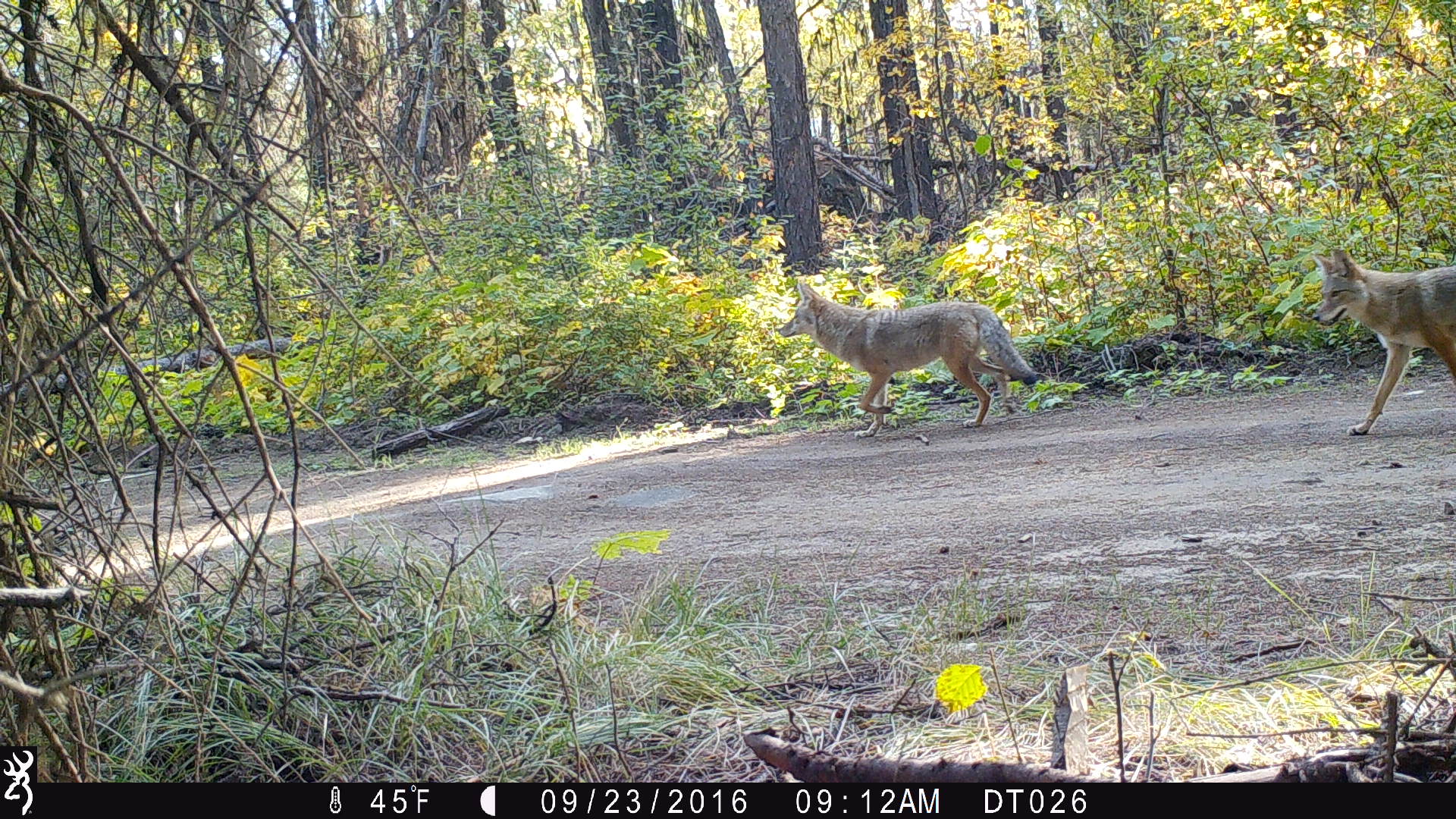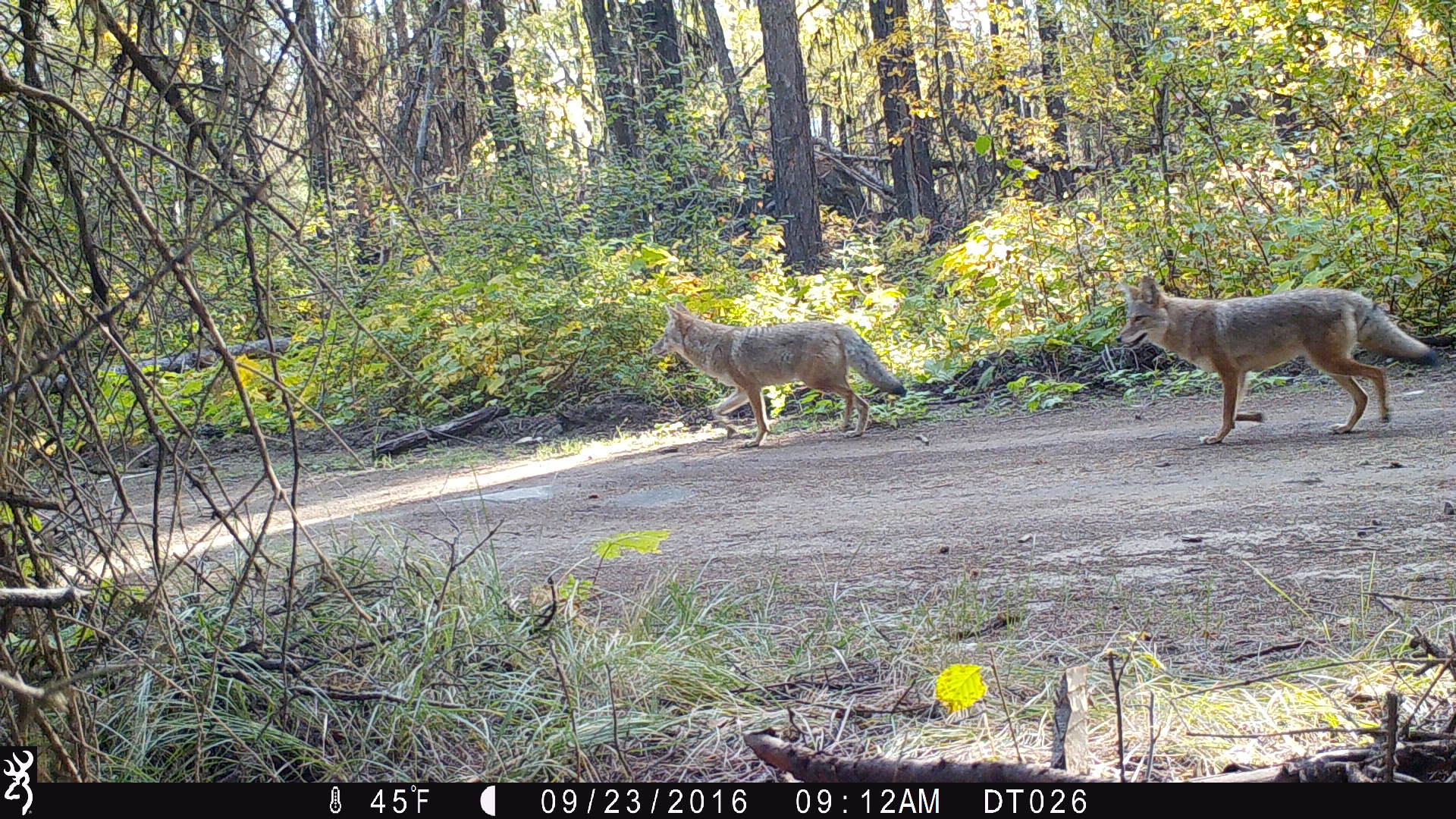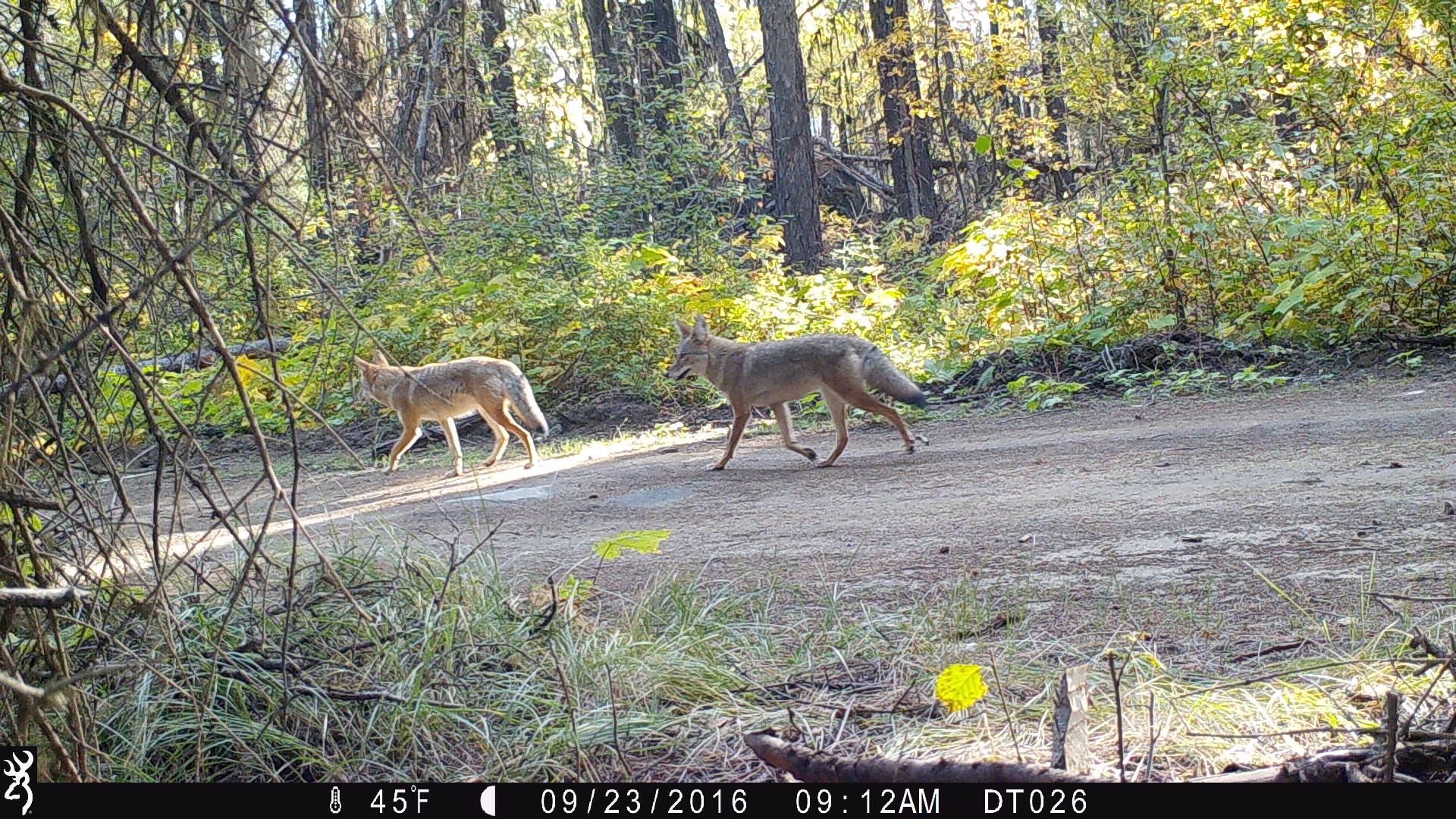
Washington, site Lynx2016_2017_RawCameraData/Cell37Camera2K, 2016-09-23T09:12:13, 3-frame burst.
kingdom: Animalia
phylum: Chordata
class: Mammalia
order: Carnivora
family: Canidae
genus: Canis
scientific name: Canis latrans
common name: coyote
Canis latrans (coyote). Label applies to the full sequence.